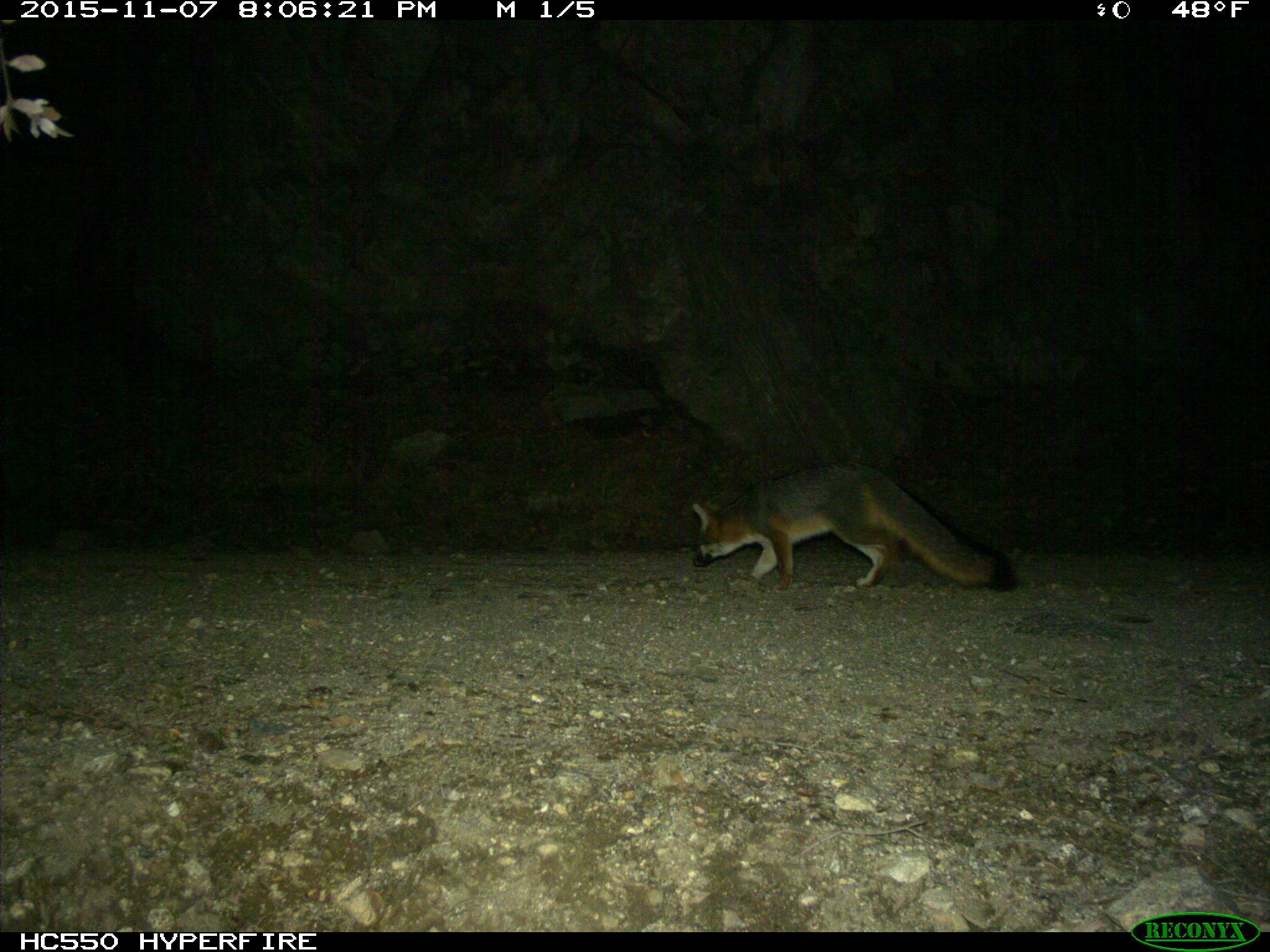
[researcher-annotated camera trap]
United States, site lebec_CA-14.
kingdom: Animalia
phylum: Chordata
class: Mammalia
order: Carnivora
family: Canidae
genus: Urocyon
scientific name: Urocyon cinereoargenteus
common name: gray fox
Urocyon cinereoargenteus (gray fox).